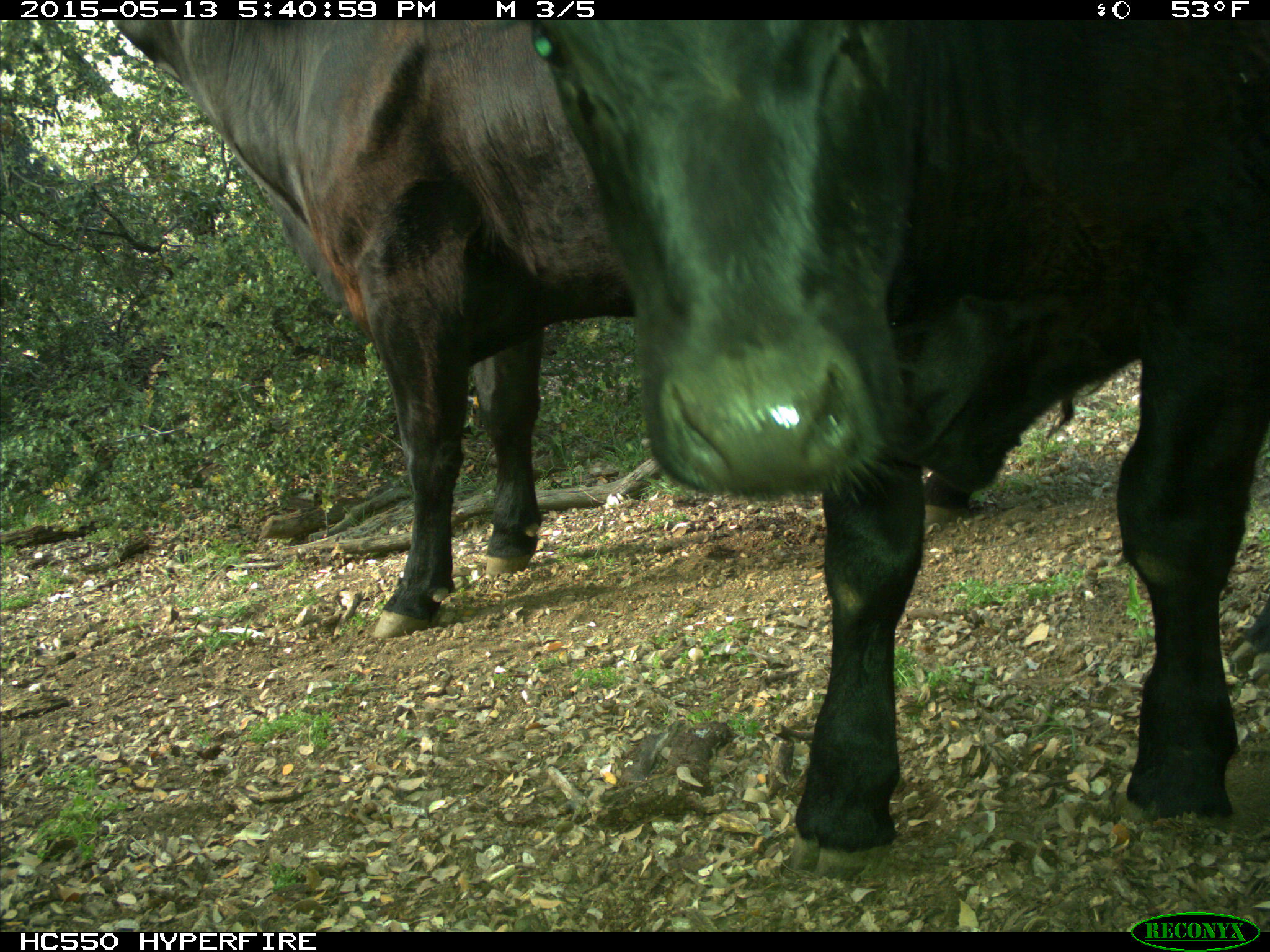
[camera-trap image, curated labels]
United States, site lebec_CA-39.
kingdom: Animalia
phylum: Chordata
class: Mammalia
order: Artiodactyla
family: Bovidae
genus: Bos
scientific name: Bos taurus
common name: domestic cow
Bos taurus (domestic cow).